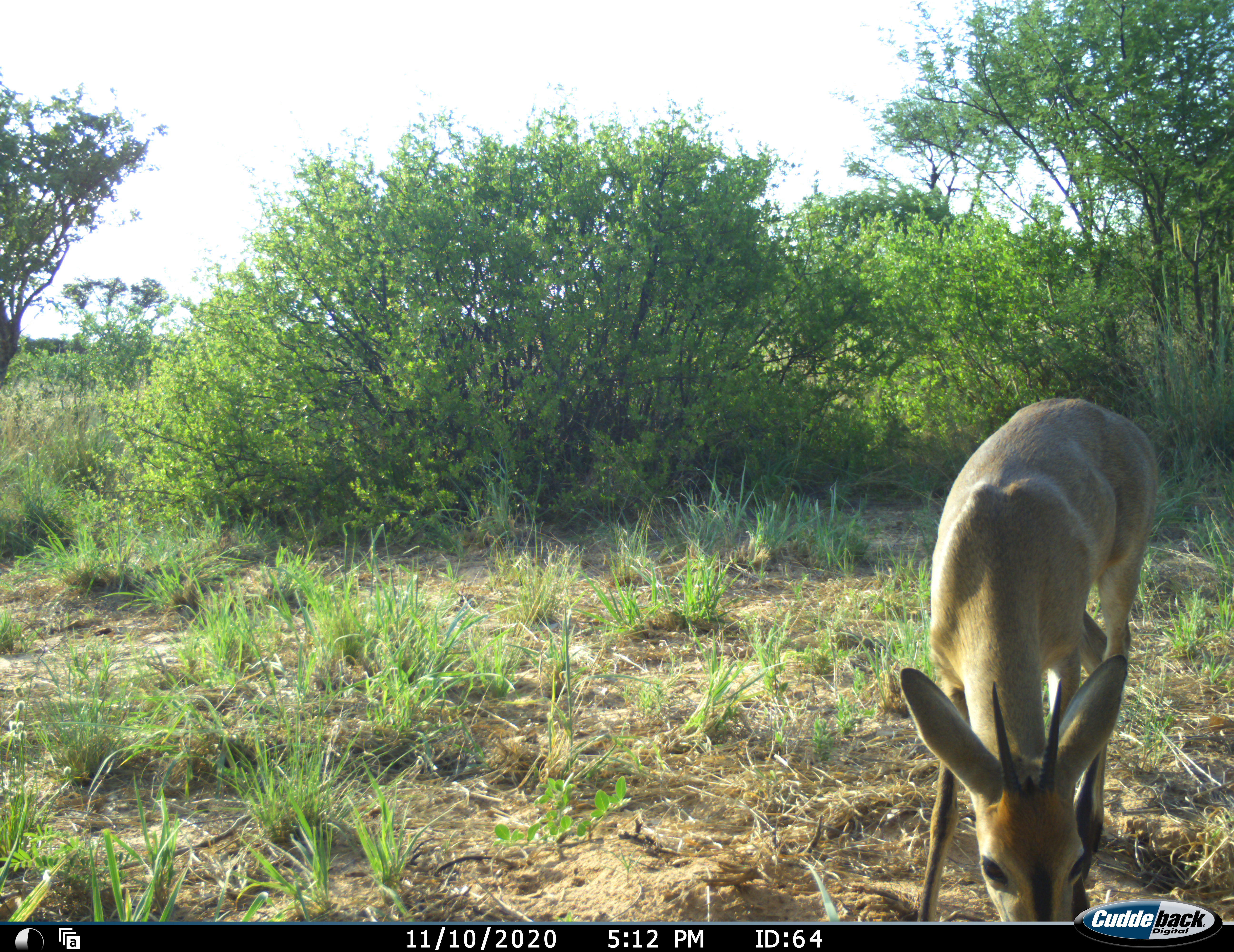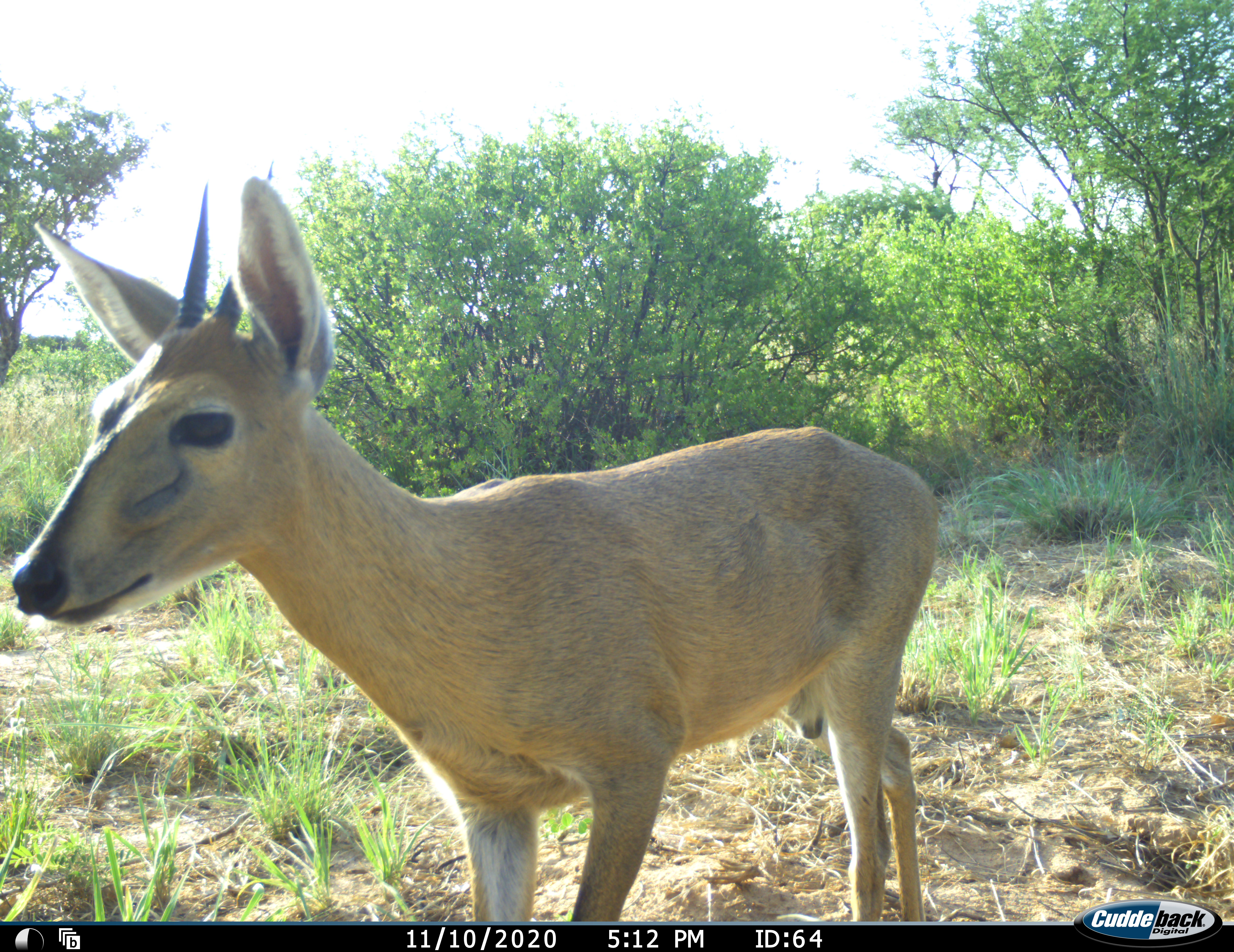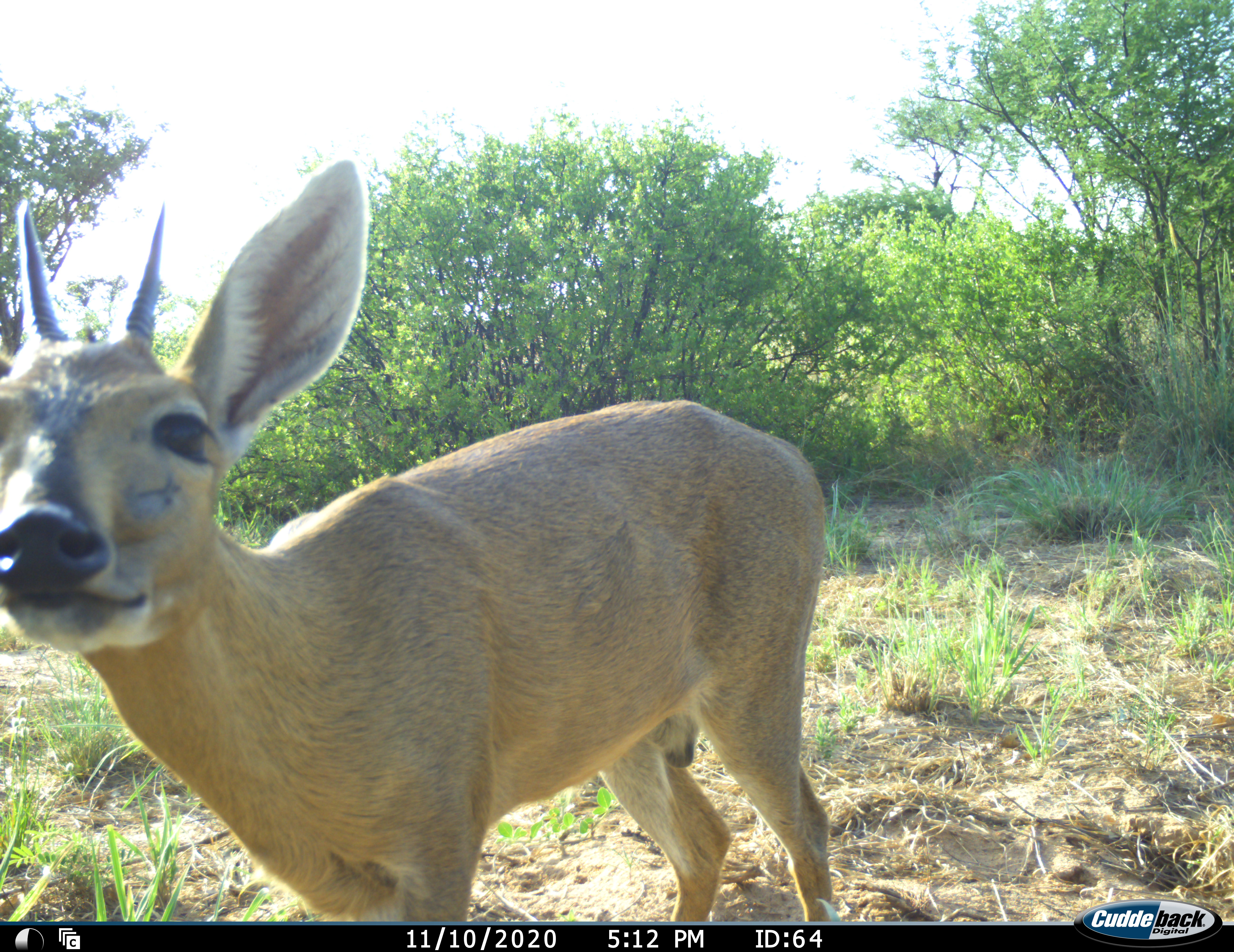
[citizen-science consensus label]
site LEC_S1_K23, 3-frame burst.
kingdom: Animalia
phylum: Chordata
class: Mammalia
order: Artiodactyla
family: Bovidae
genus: Sylvicapra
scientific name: Sylvicapra grimmia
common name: common duiker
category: duikercommongrey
Duikercommongrey (common duiker) (Sylvicapra grimmia), count 1. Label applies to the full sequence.